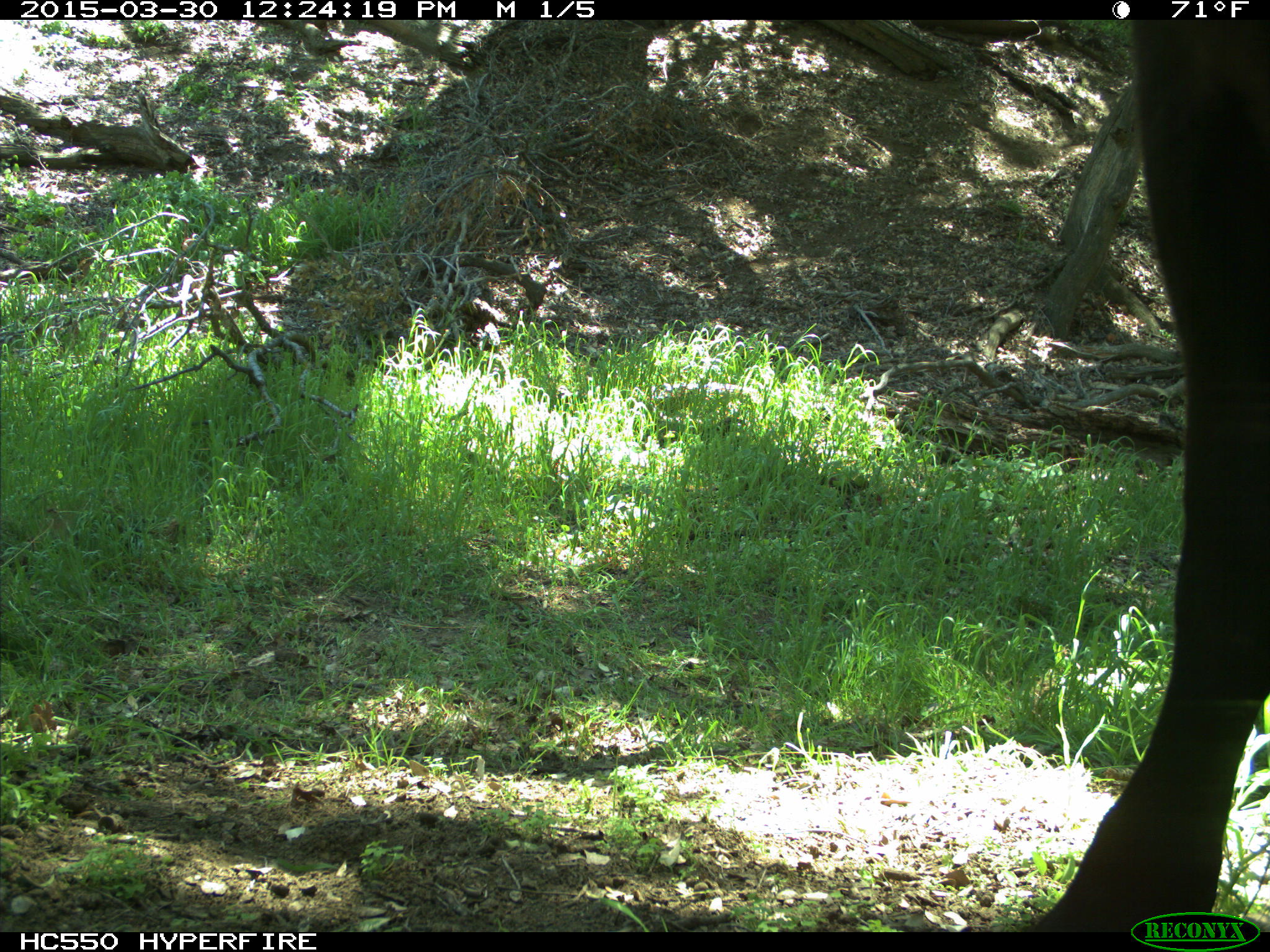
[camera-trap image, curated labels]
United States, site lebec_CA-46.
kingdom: Animalia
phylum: Chordata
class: Mammalia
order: Artiodactyla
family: Bovidae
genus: Bos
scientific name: Bos taurus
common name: domestic cow